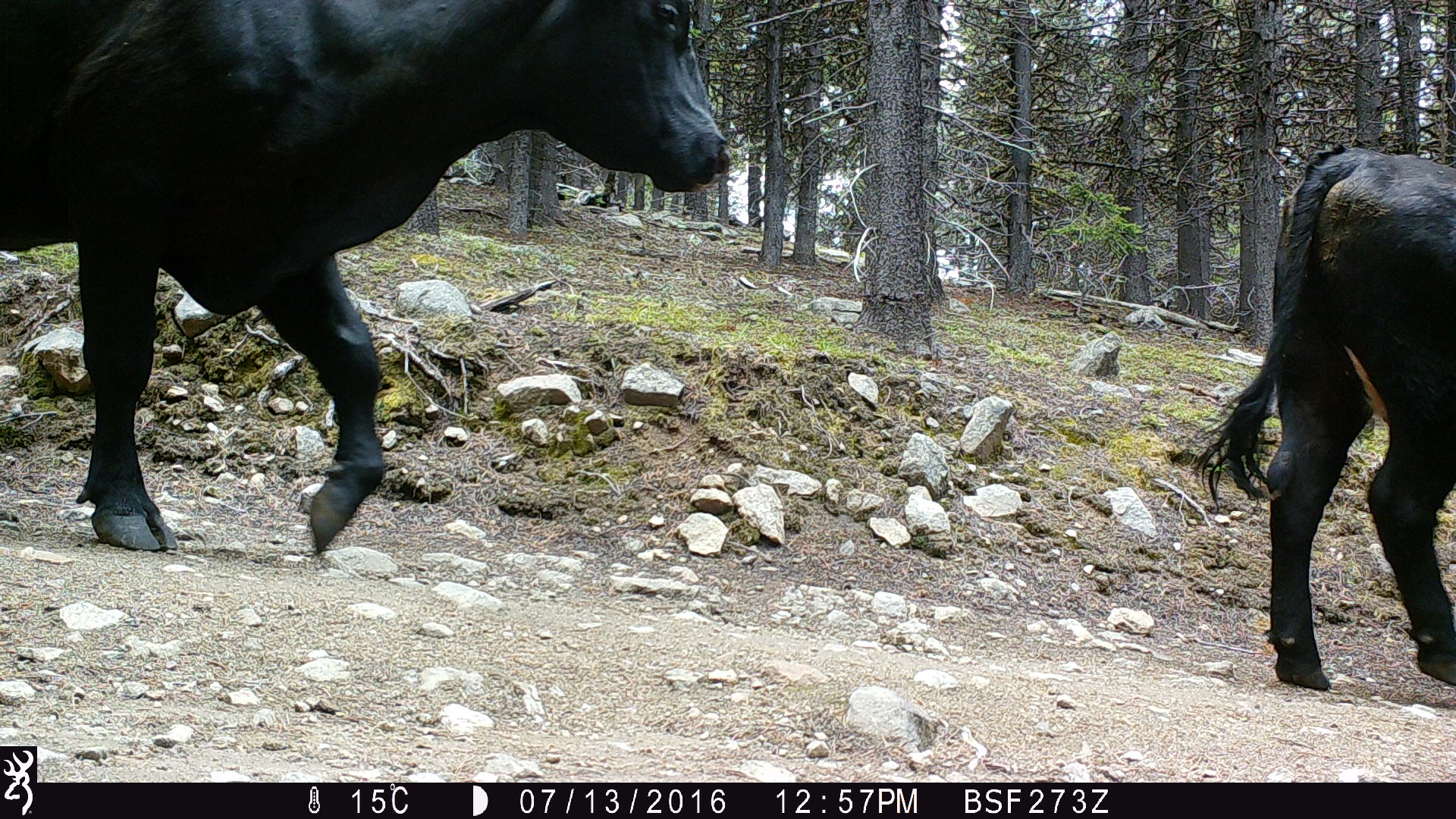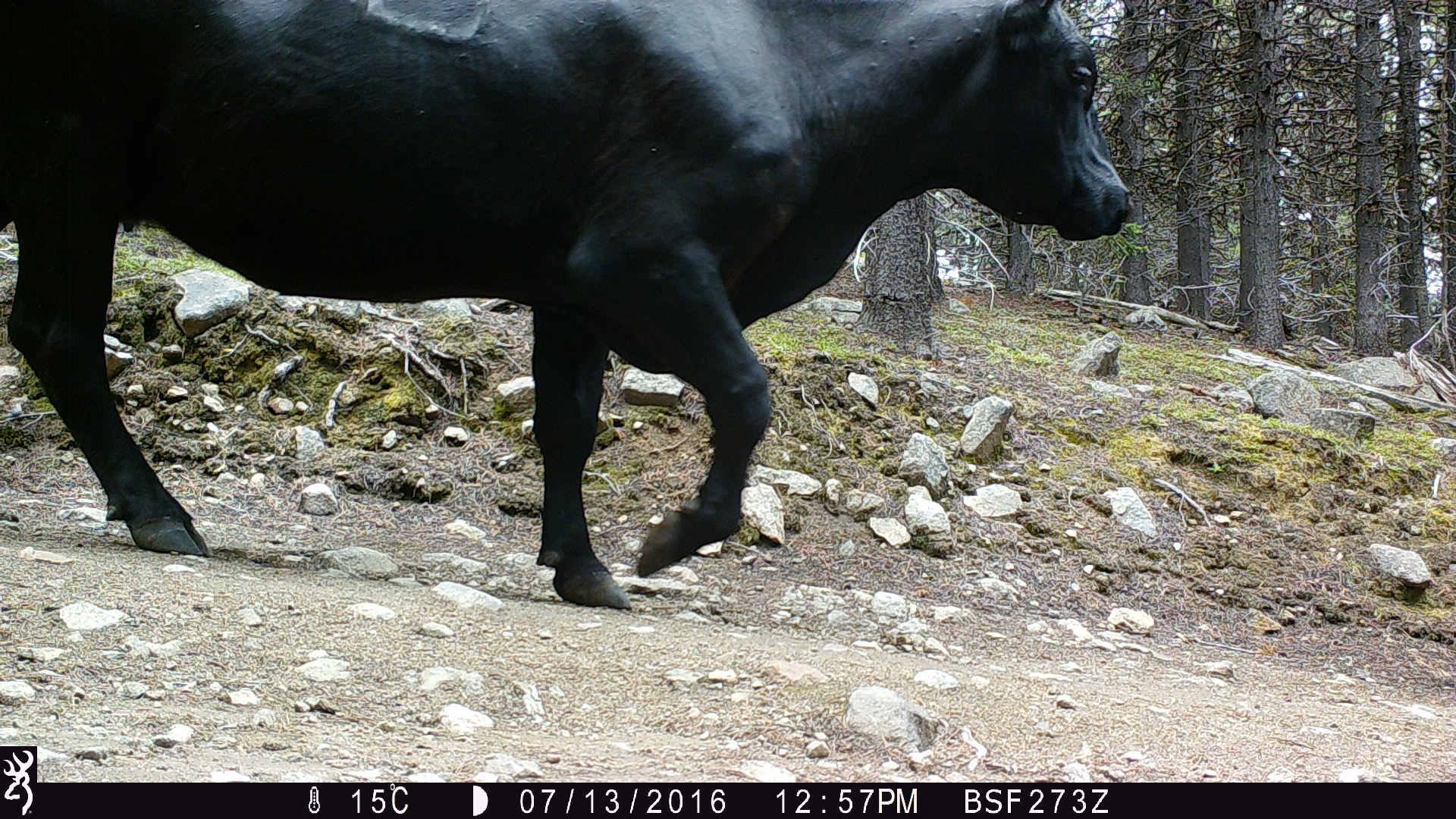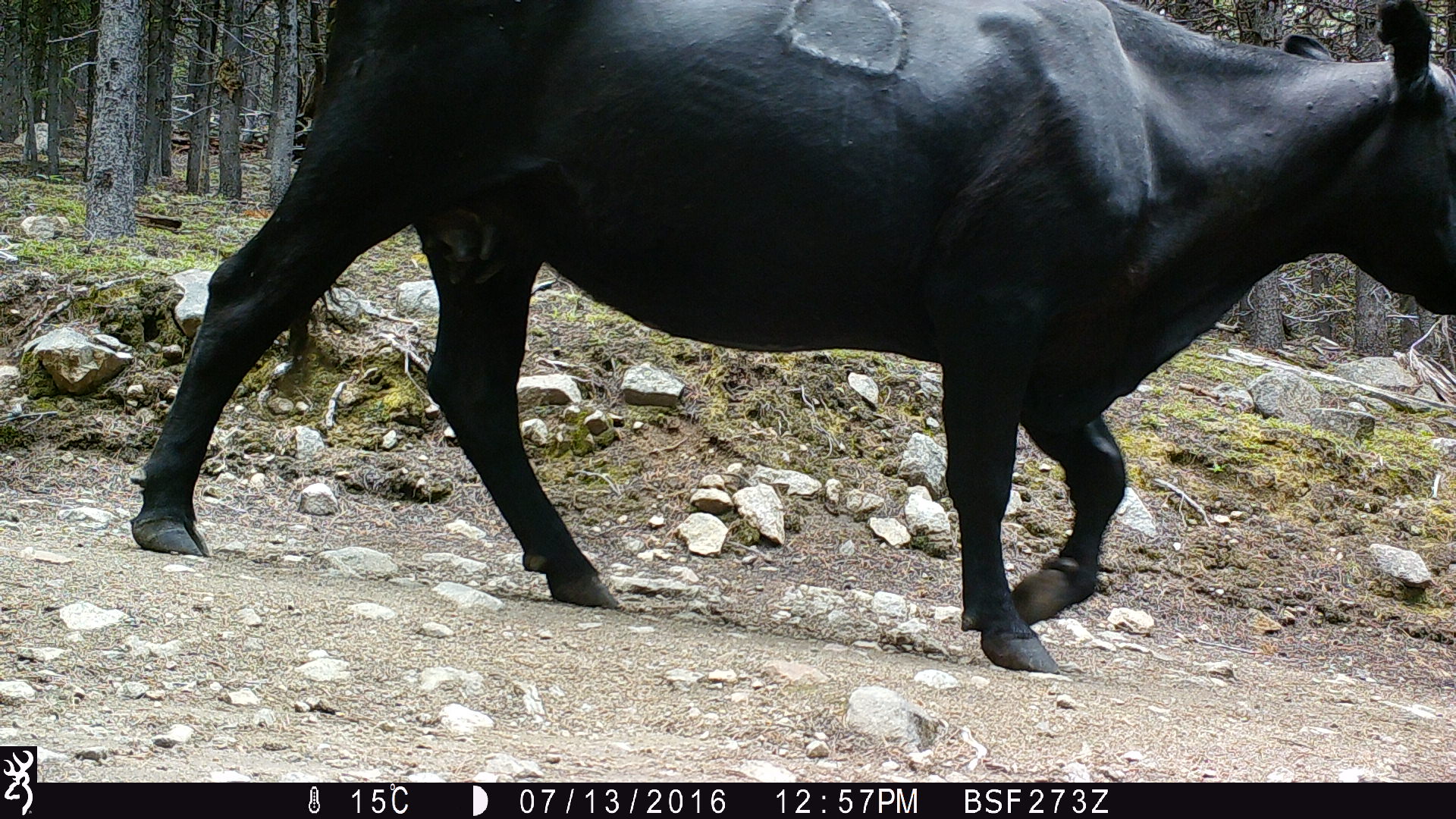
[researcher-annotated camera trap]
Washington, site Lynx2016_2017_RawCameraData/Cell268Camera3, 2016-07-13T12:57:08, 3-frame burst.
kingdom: Animalia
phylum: Chordata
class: Mammalia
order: Artiodactyla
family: Bovidae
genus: Bos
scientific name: Bos taurus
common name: domestic cattle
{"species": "domestic cattle (Bos taurus)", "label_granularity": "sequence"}